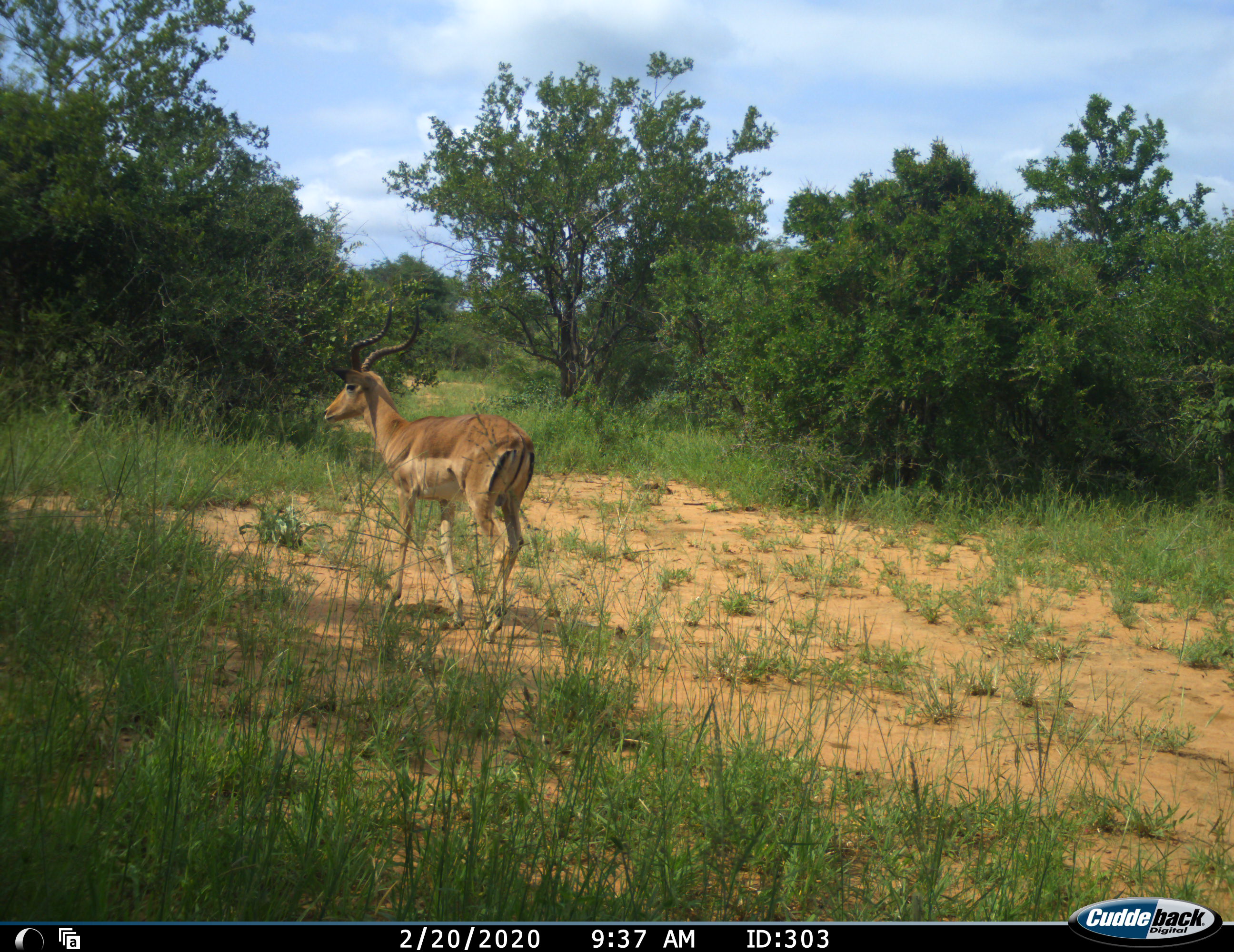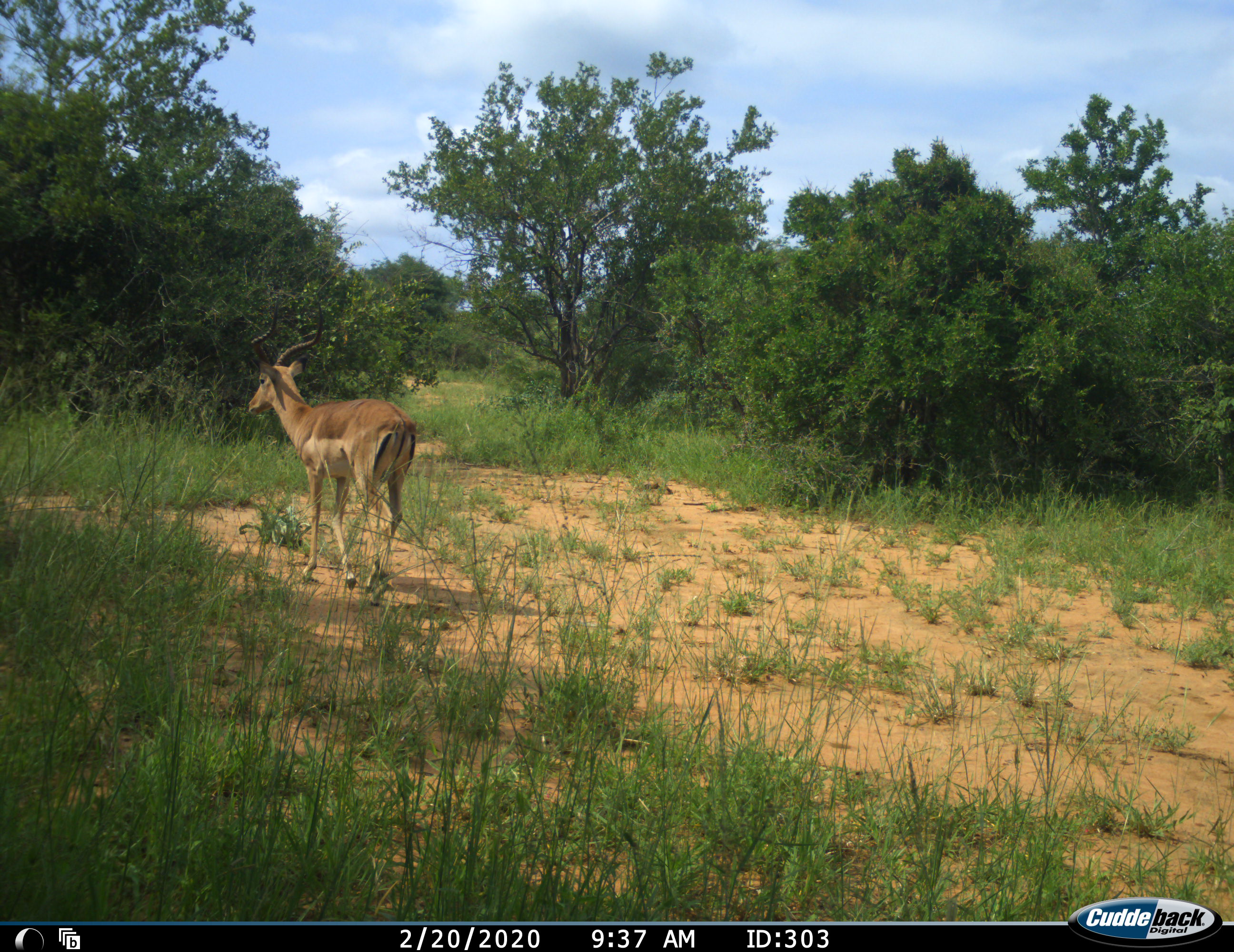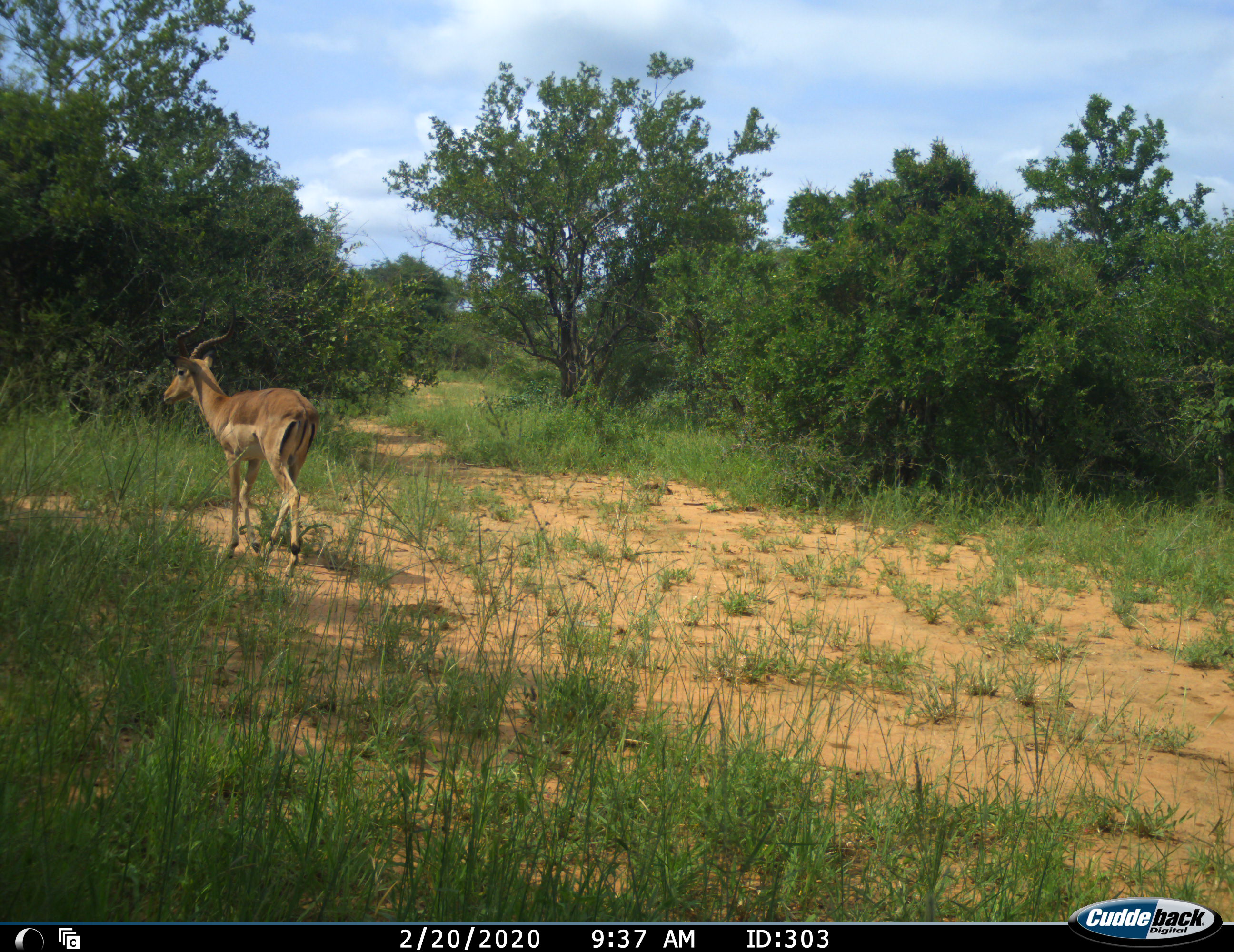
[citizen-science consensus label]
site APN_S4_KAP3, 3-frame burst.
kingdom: Animalia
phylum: Chordata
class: Mammalia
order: Artiodactyla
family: Bovidae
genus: Aepyceros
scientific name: Aepyceros melampus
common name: impala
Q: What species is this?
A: Impala (Aepyceros melampus).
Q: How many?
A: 1.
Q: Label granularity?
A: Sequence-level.